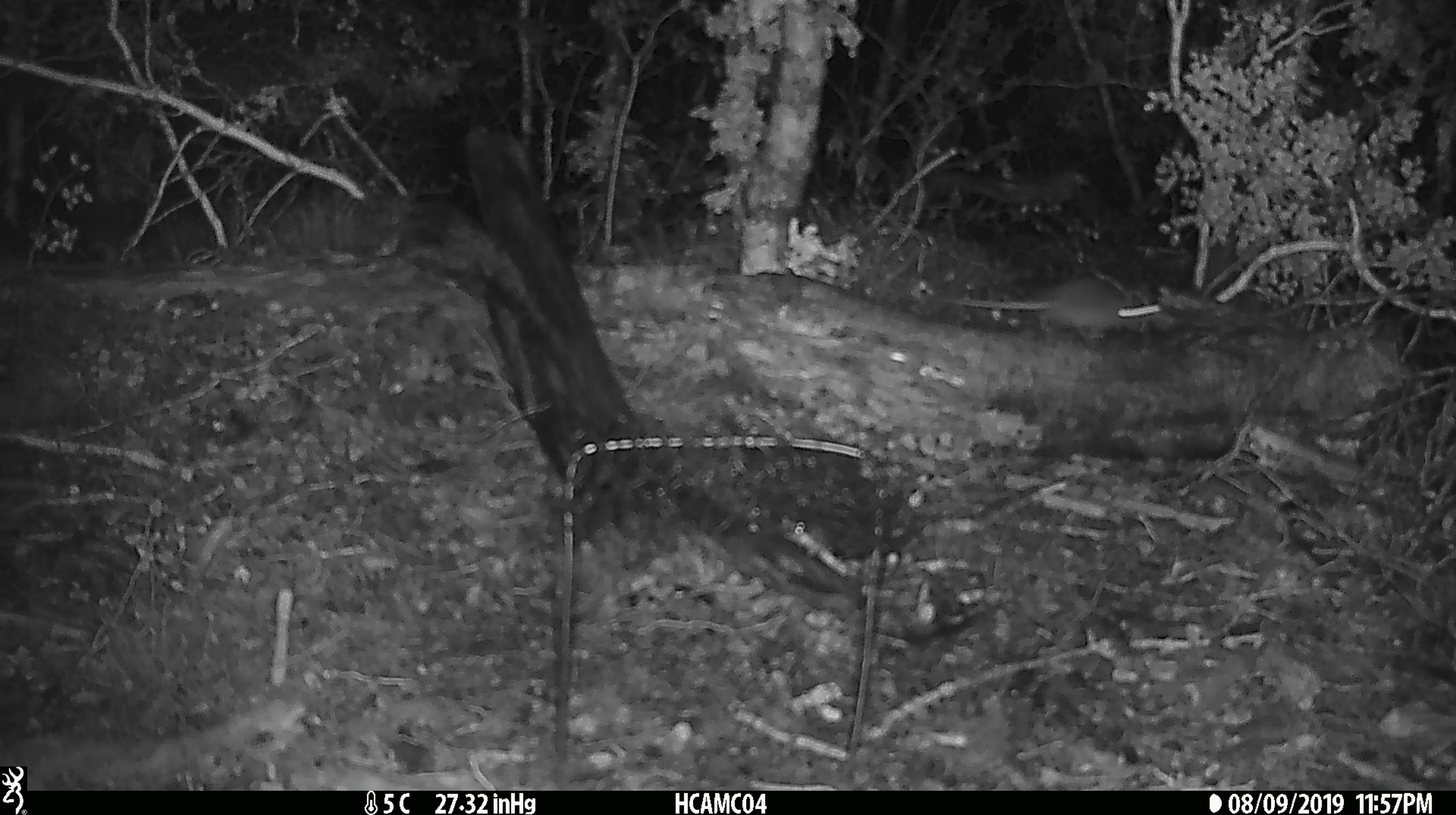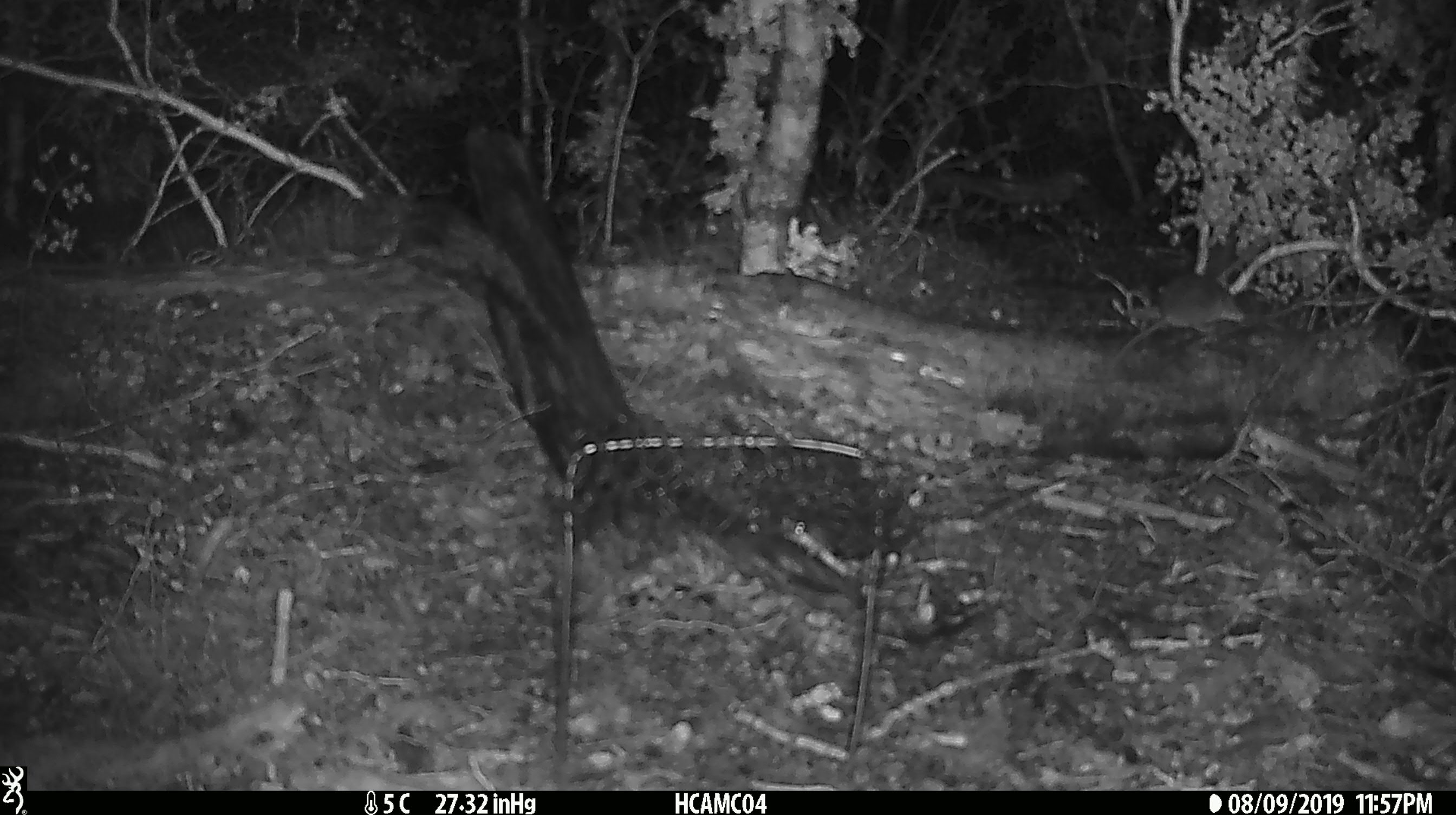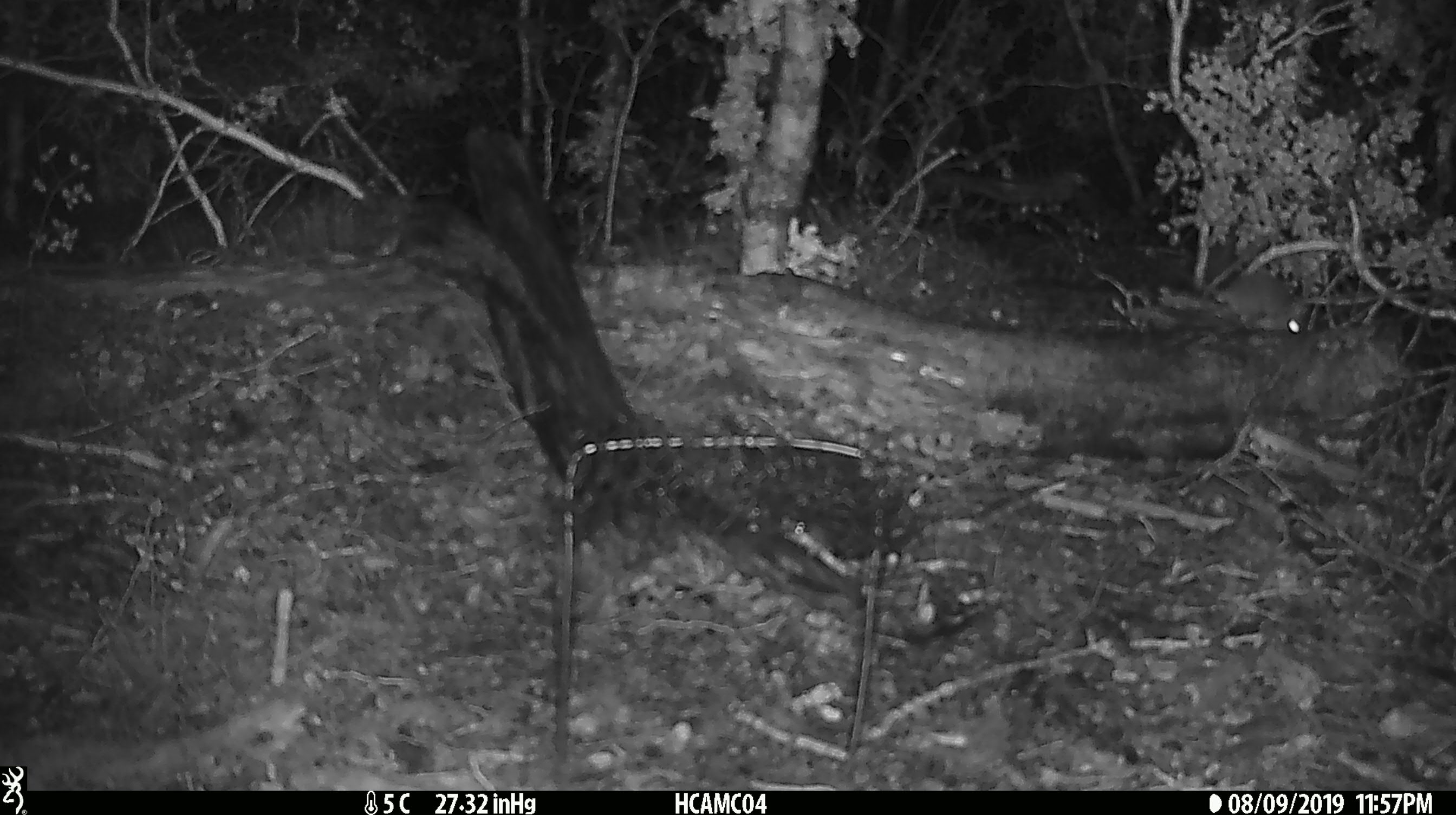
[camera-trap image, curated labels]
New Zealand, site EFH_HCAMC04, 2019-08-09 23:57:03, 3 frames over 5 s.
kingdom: Animalia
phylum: Chordata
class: Mammalia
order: Rodentia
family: Muridae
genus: Mus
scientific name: Mus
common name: mouse